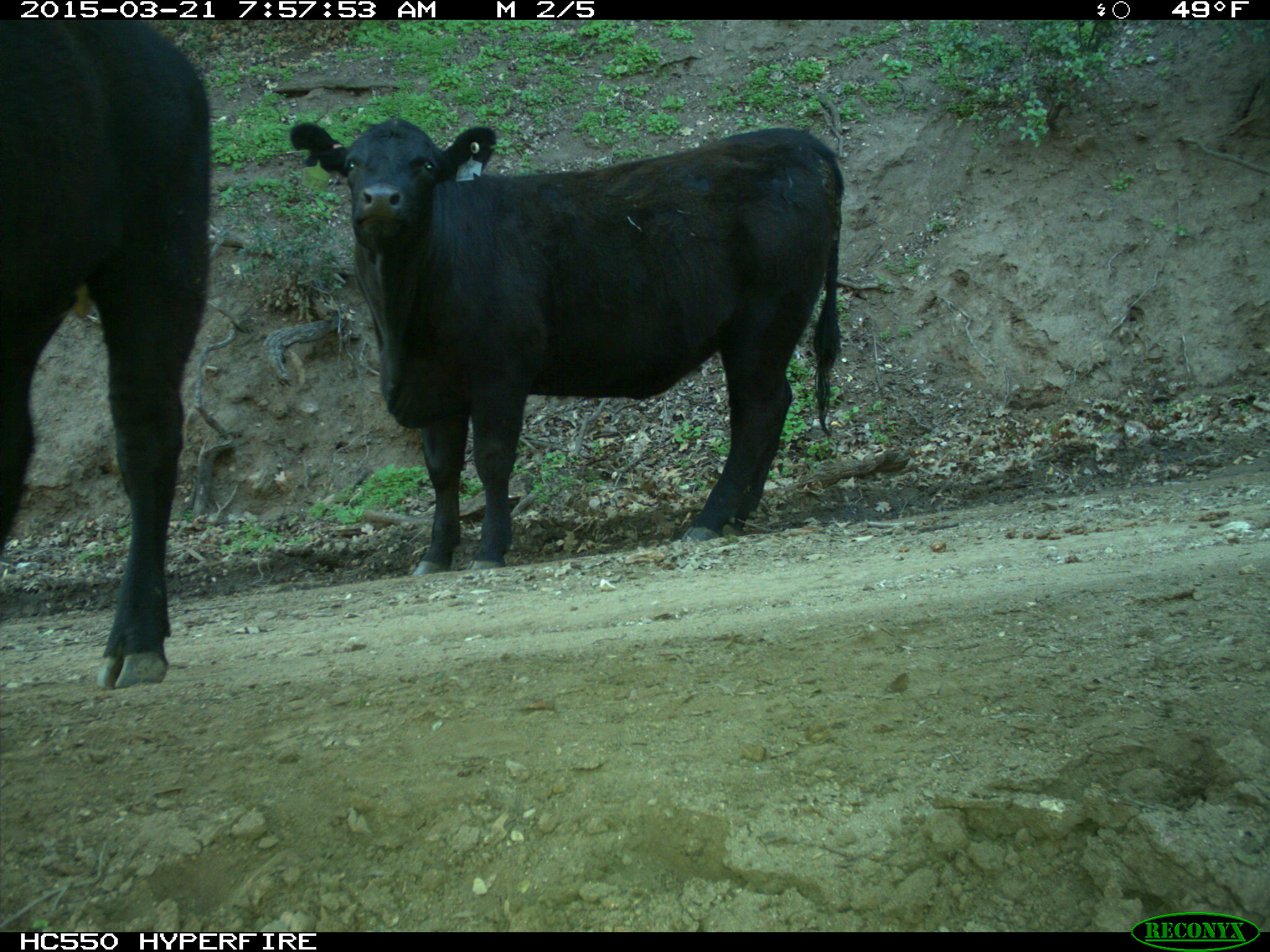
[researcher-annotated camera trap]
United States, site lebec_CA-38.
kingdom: Animalia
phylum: Chordata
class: Mammalia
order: Artiodactyla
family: Bovidae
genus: Bos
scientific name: Bos taurus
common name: domestic cow